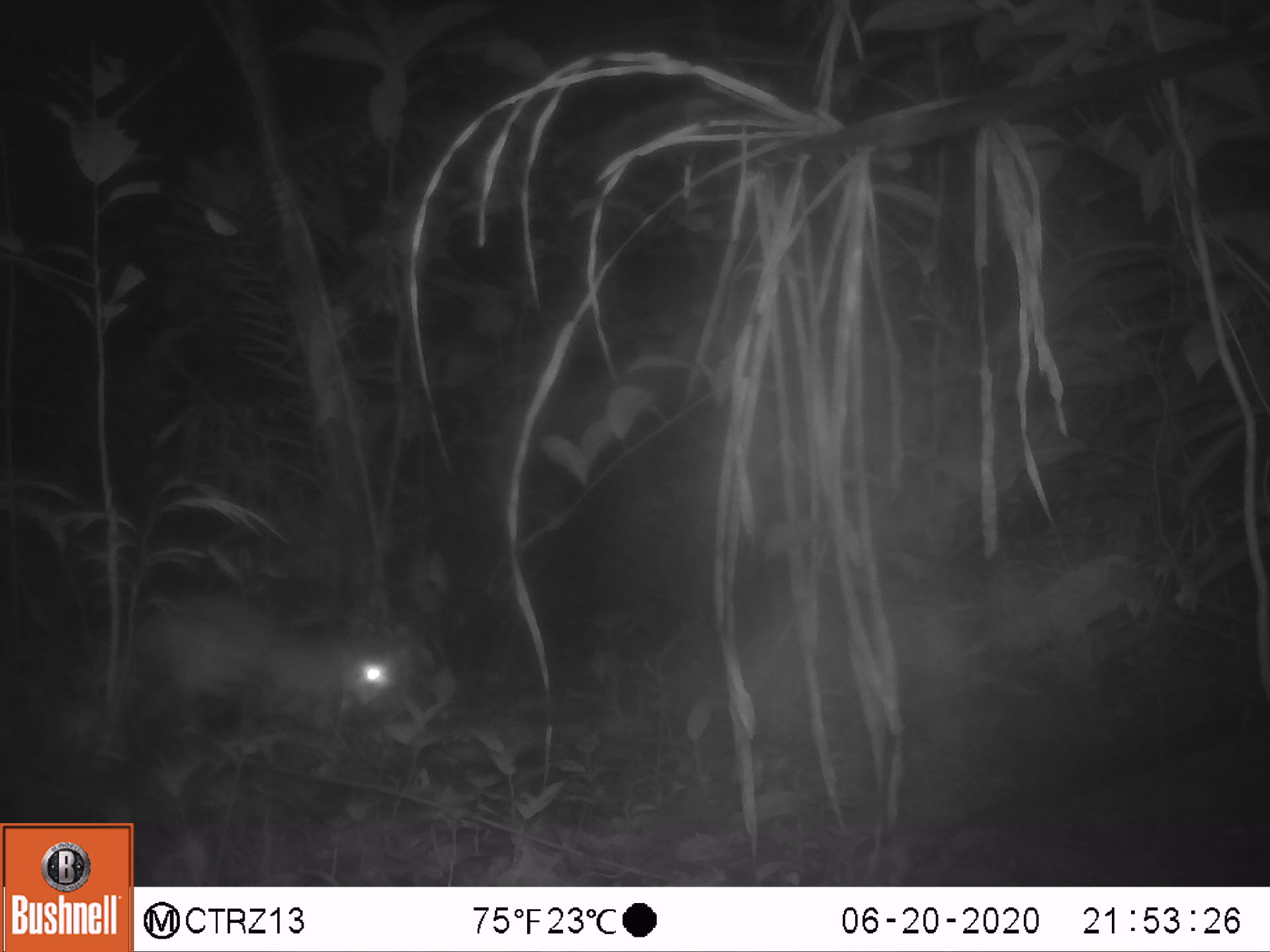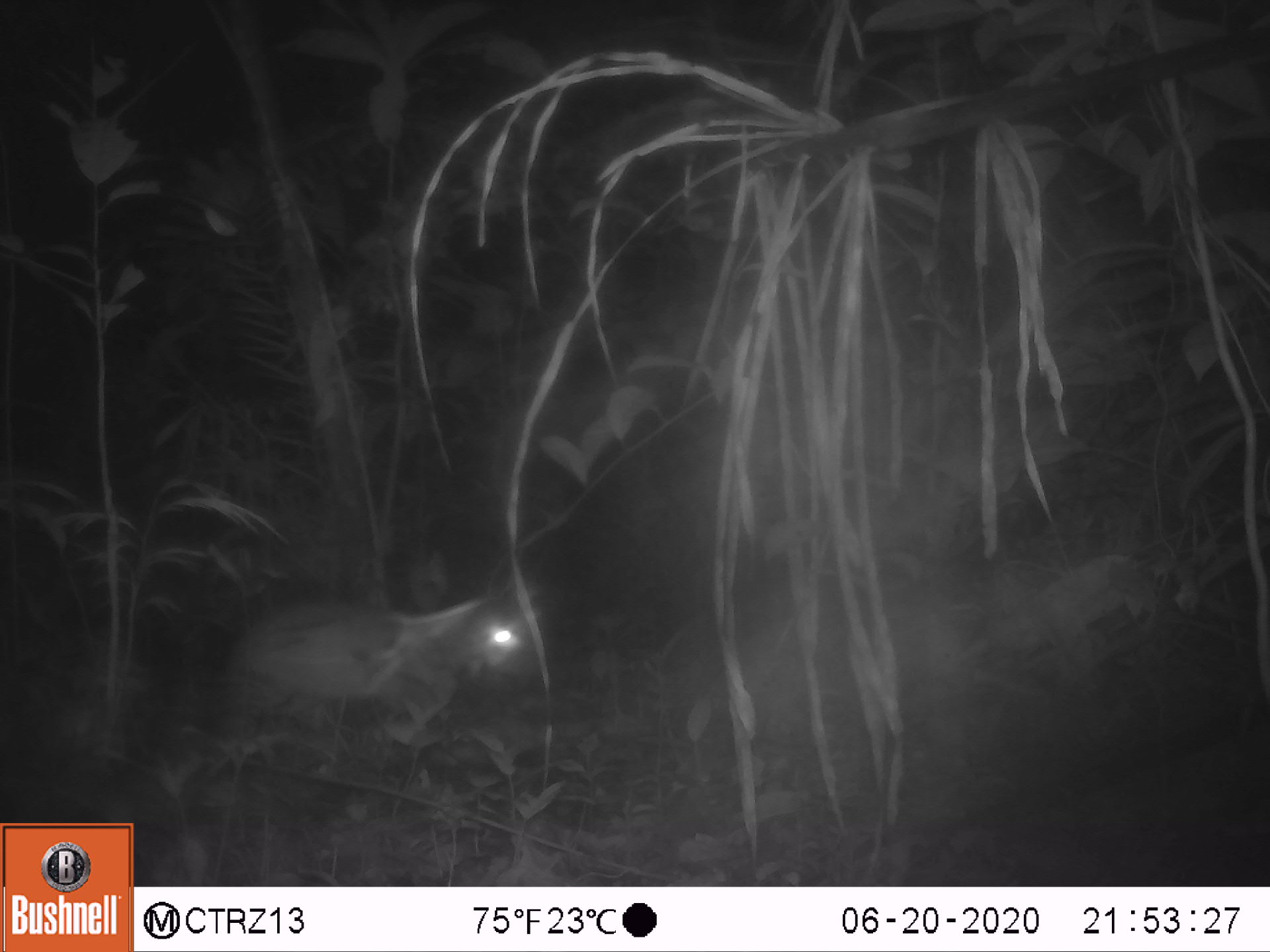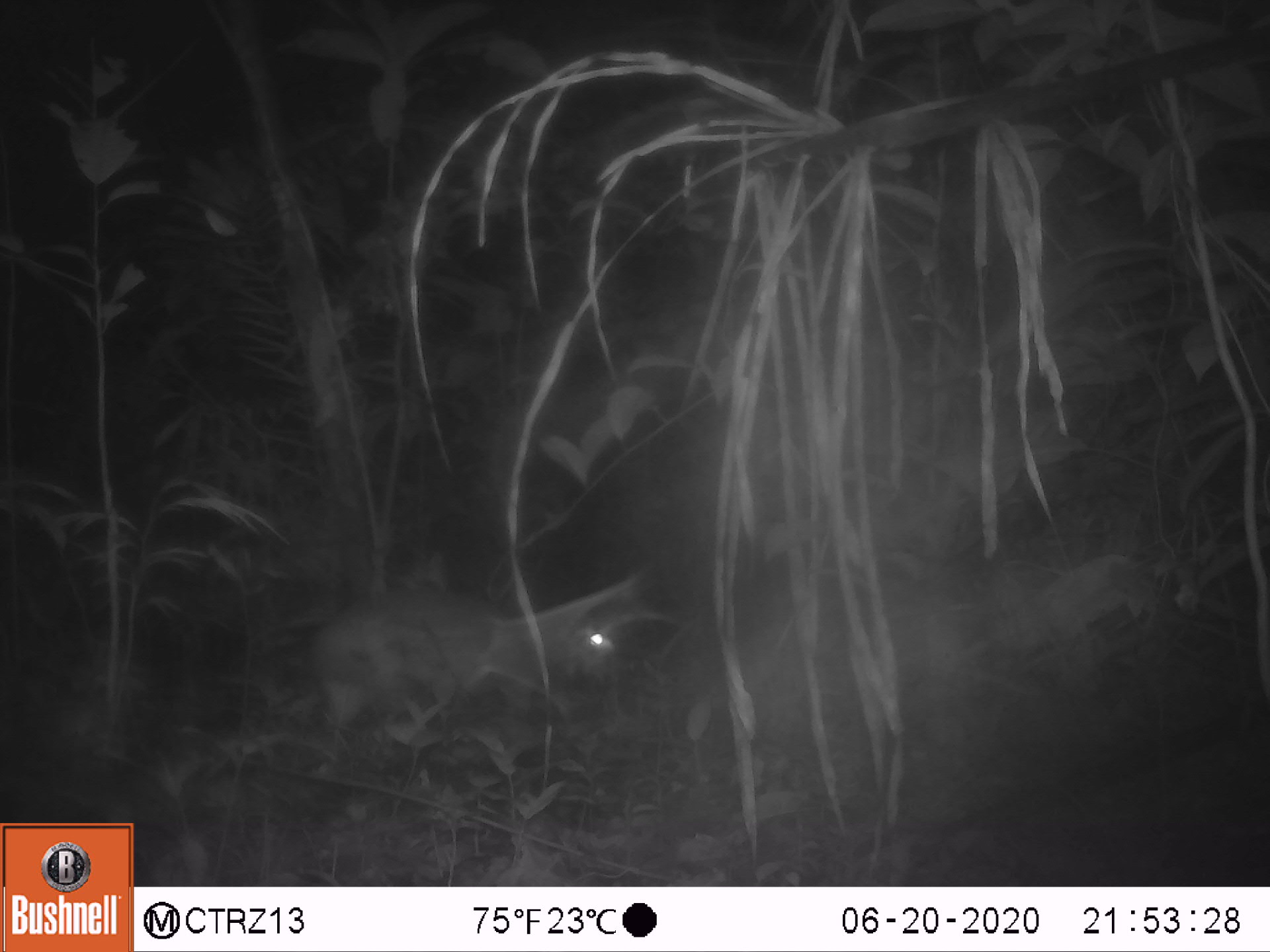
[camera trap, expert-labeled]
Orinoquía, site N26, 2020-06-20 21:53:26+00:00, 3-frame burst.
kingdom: Animalia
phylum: Chordata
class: Mammalia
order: Rodentia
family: Cuniculidae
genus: Cuniculus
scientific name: Cuniculus paca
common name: spotted paca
Spotted paca (Cuniculus paca).